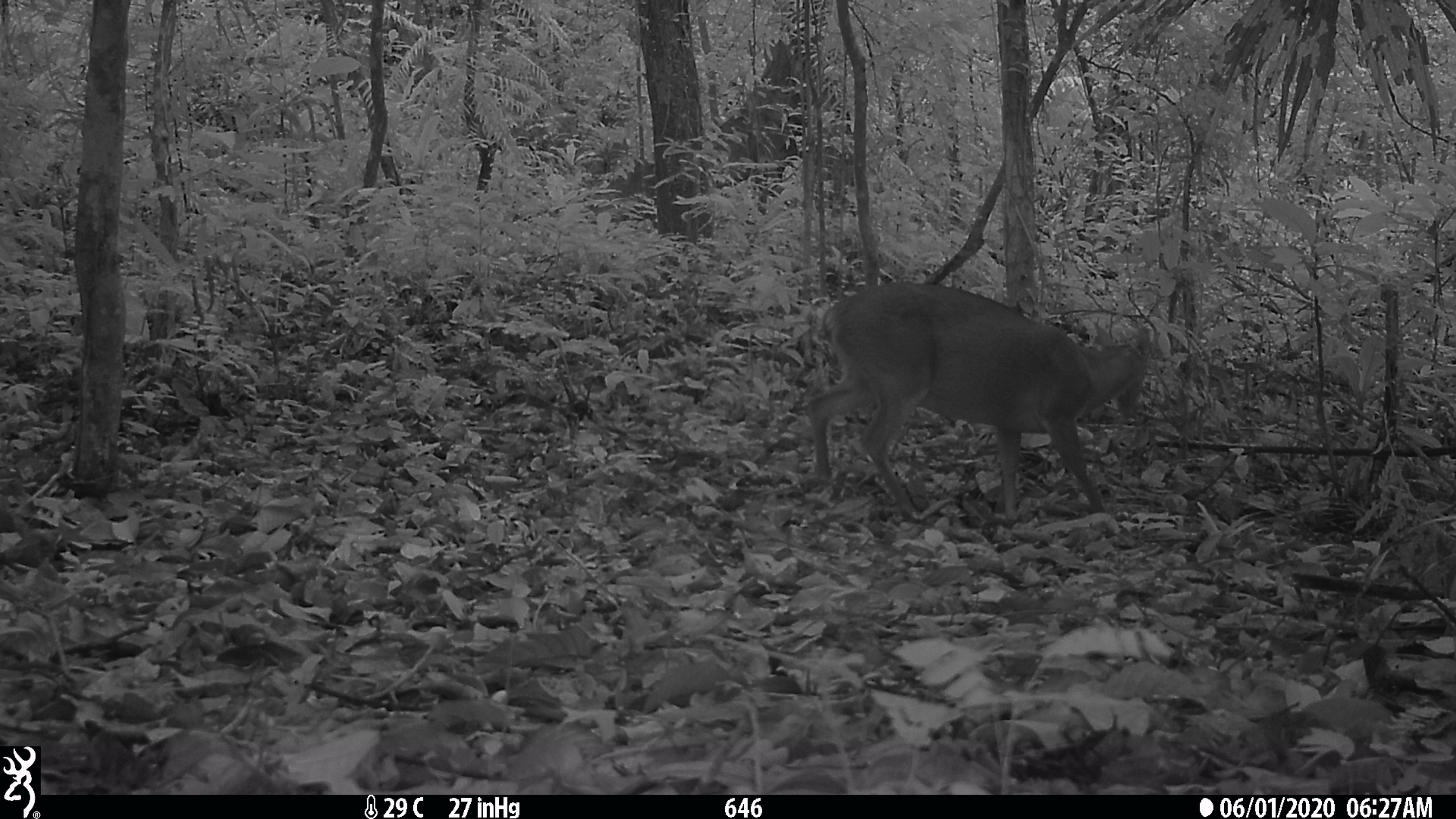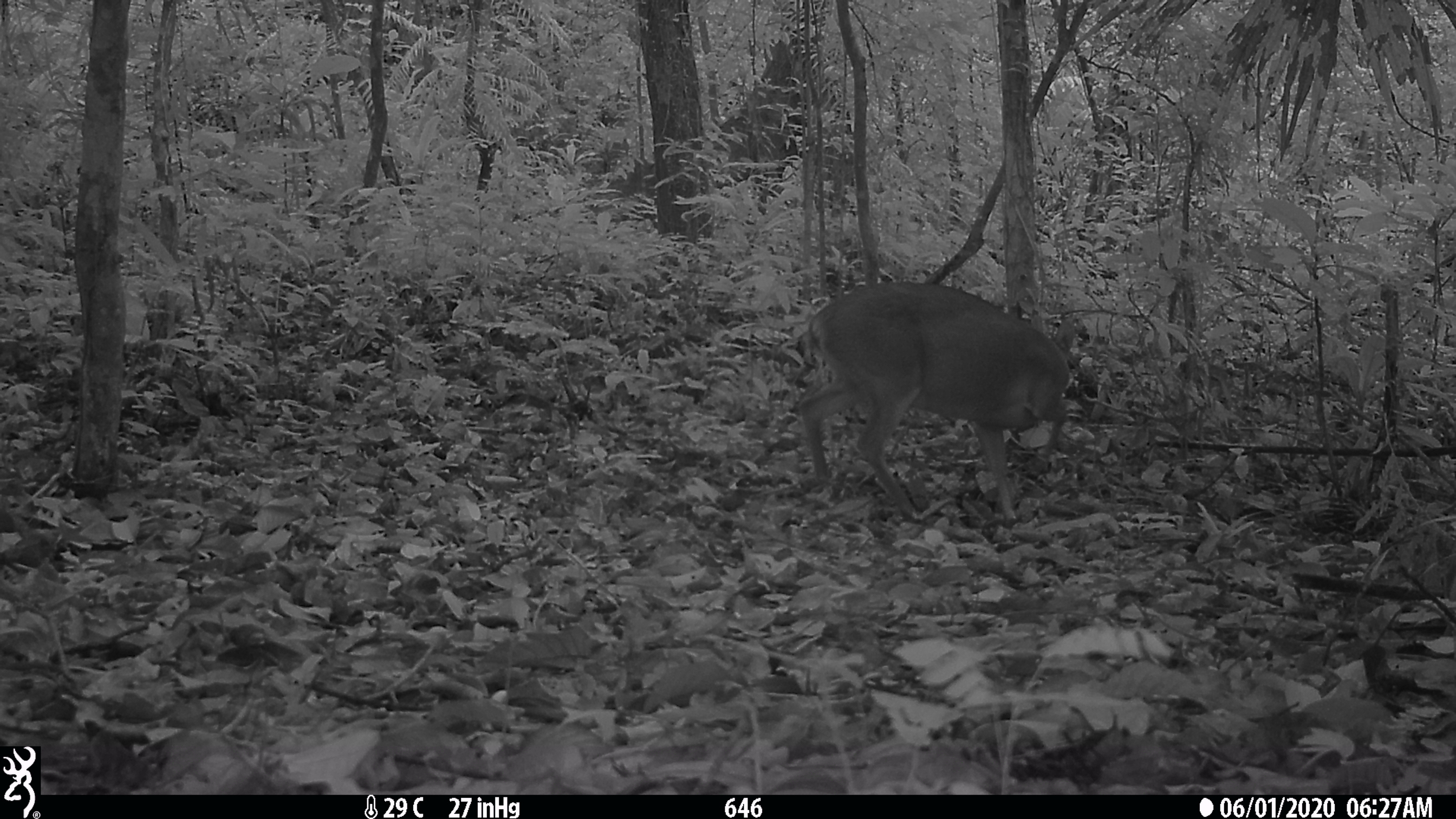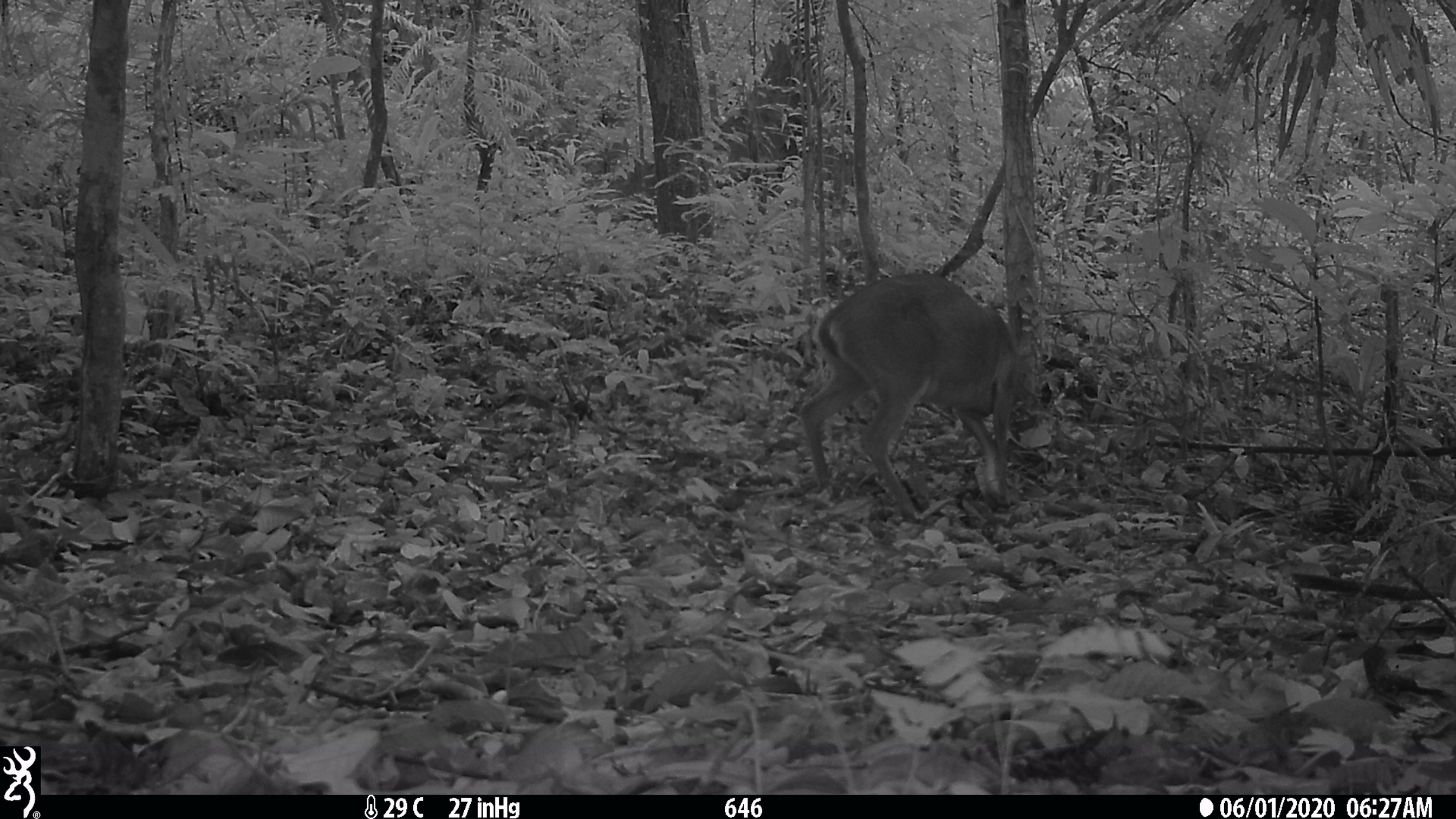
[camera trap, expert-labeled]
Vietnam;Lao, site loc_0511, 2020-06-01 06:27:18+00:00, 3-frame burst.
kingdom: Animalia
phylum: Chordata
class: Mammalia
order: Artiodactyla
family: Cervidae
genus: Muntiacus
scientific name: Muntiacus vuquangensis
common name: large-antlered muntjac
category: large antlered muntjac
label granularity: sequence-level